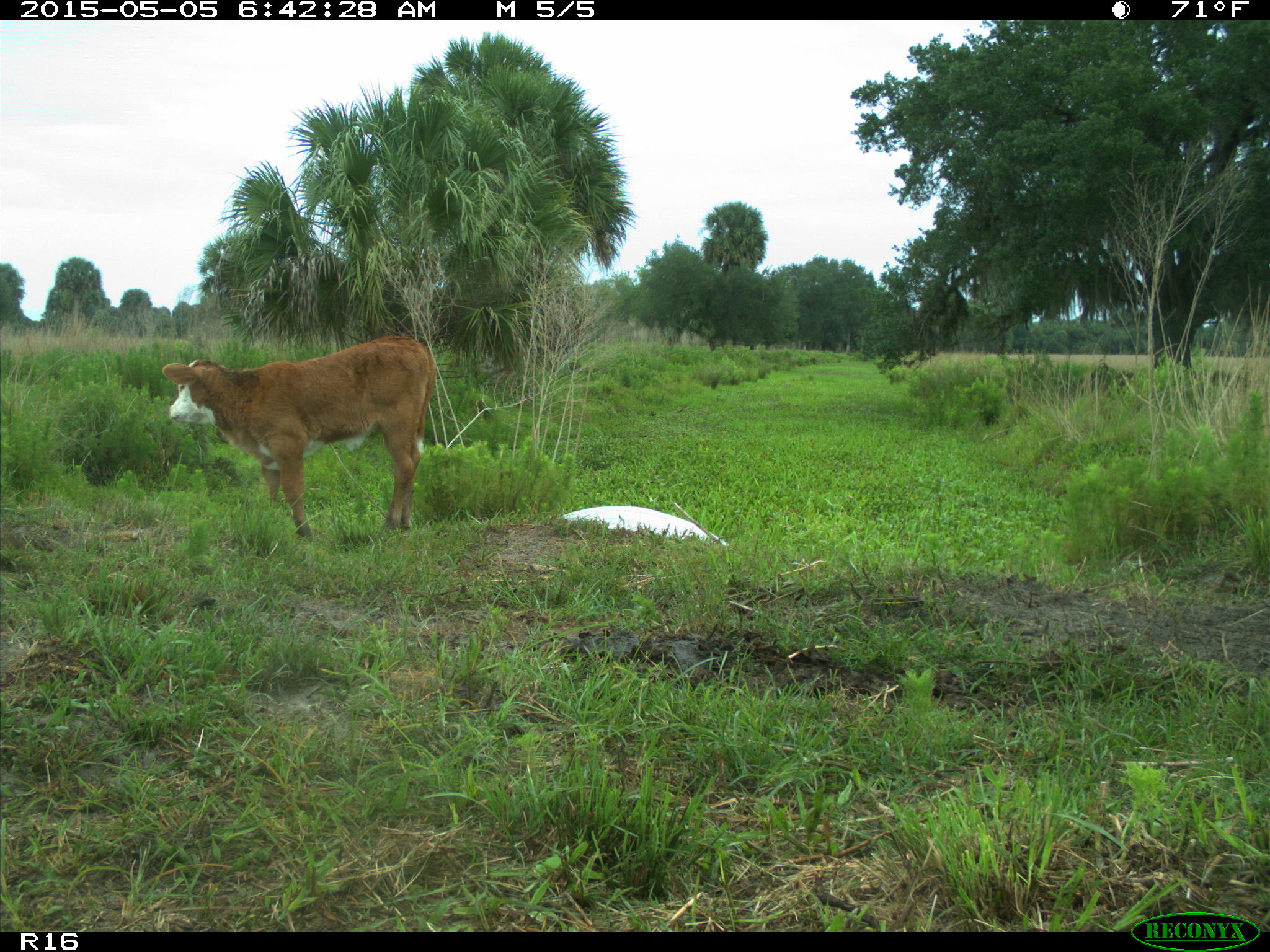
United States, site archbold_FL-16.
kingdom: Animalia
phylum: Chordata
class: Mammalia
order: Artiodactyla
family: Bovidae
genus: Bos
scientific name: Bos taurus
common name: domestic cow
Bos taurus (domestic cow).